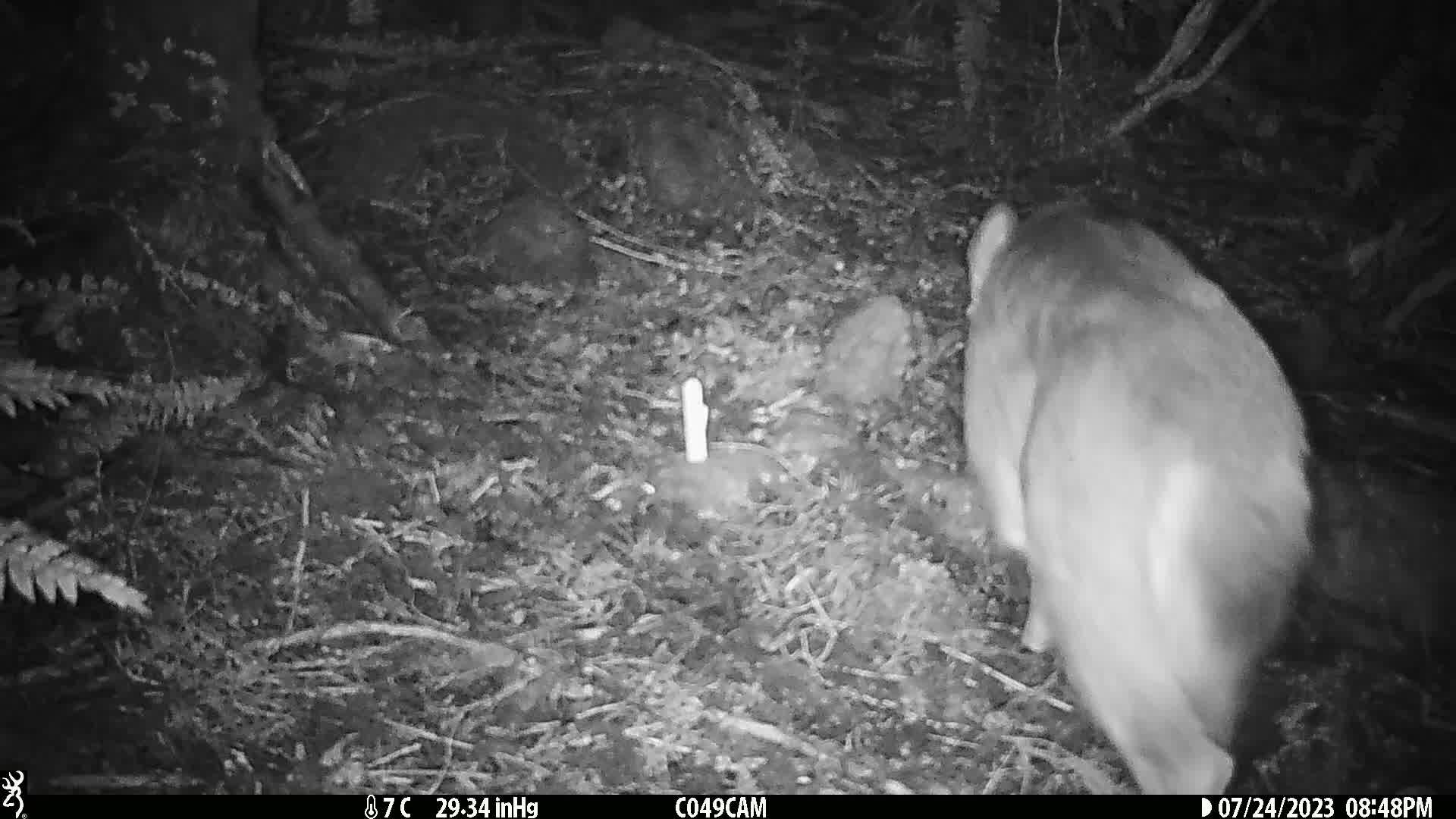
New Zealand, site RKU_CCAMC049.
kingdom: Animalia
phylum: Chordata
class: Mammalia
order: Artiodactyla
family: Cervidae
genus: Odocoileus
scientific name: Odocoileus virginianus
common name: white-tailed deer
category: white tailed deer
White tailed deer (white-tailed deer) (Odocoileus virginianus).